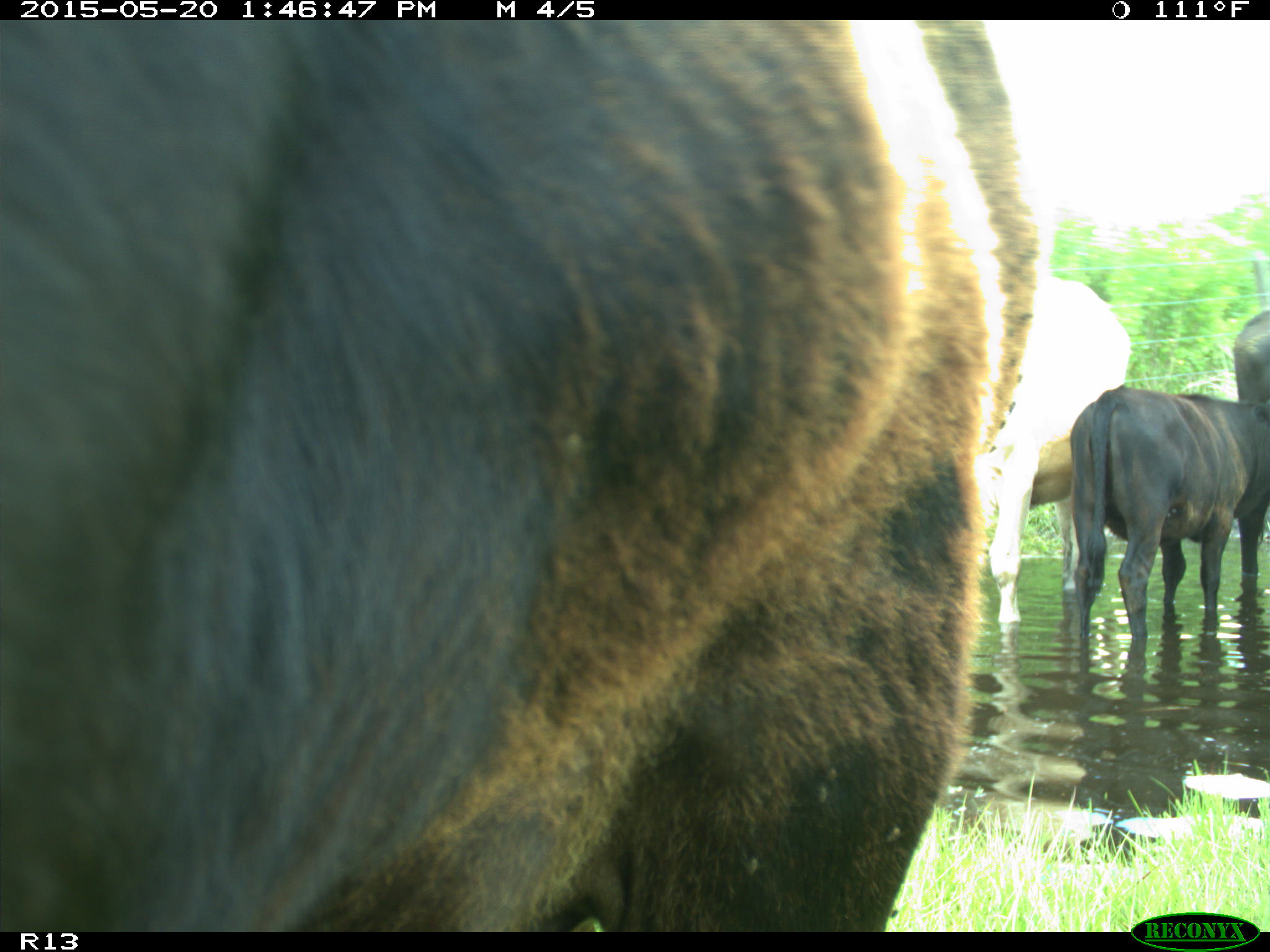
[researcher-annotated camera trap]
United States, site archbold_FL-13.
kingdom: Animalia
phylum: Chordata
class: Mammalia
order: Artiodactyla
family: Bovidae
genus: Bos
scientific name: Bos taurus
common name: domestic cow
Bos taurus (domestic cow).